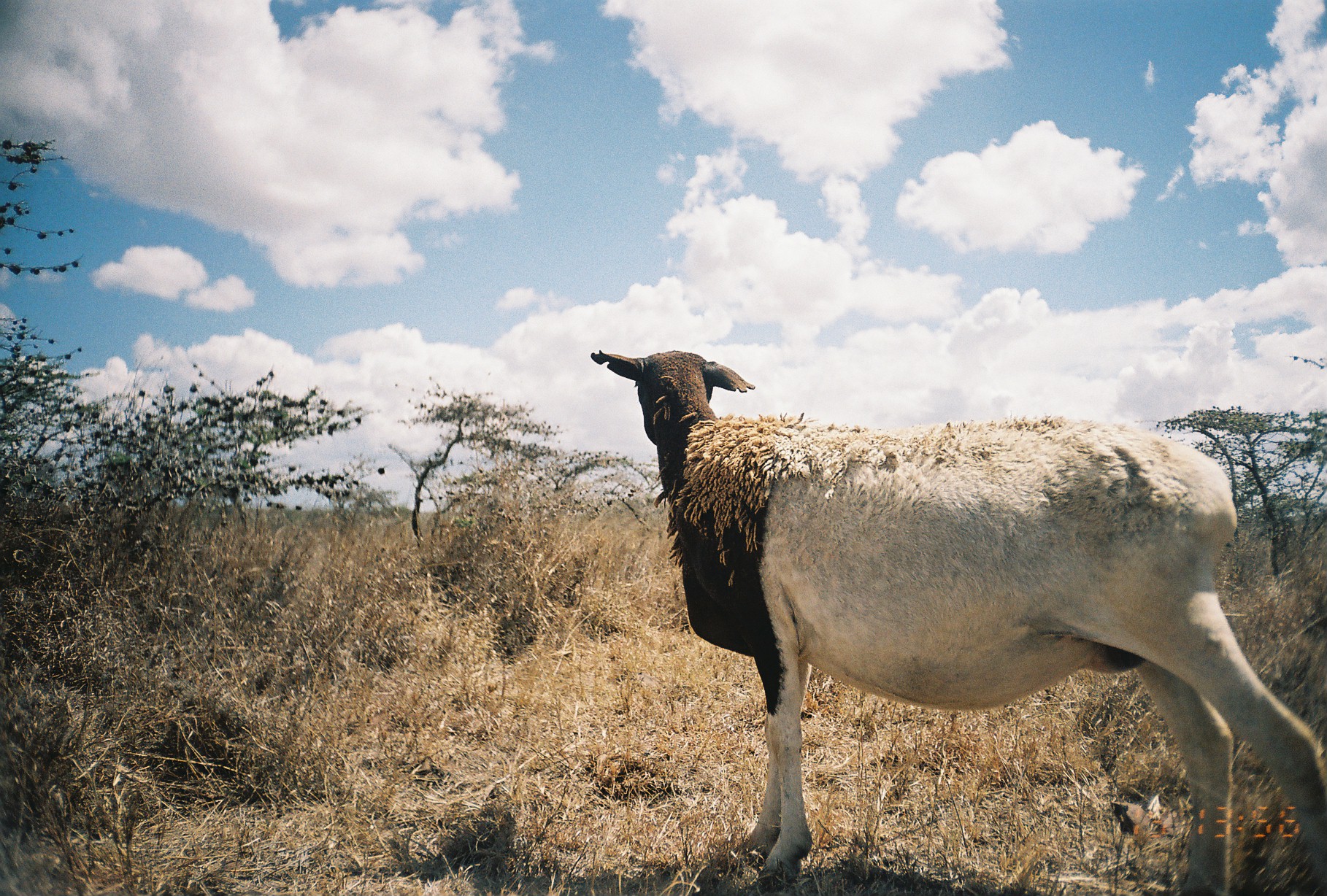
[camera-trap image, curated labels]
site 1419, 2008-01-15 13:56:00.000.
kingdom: Animalia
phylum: Chordata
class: Mammalia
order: Artiodactyla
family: Bovidae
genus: Ovis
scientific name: Ovis aries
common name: domestic sheep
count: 1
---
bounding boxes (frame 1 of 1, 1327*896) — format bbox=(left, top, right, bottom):
ovis aries: bbox=(586, 344, 1325, 891)